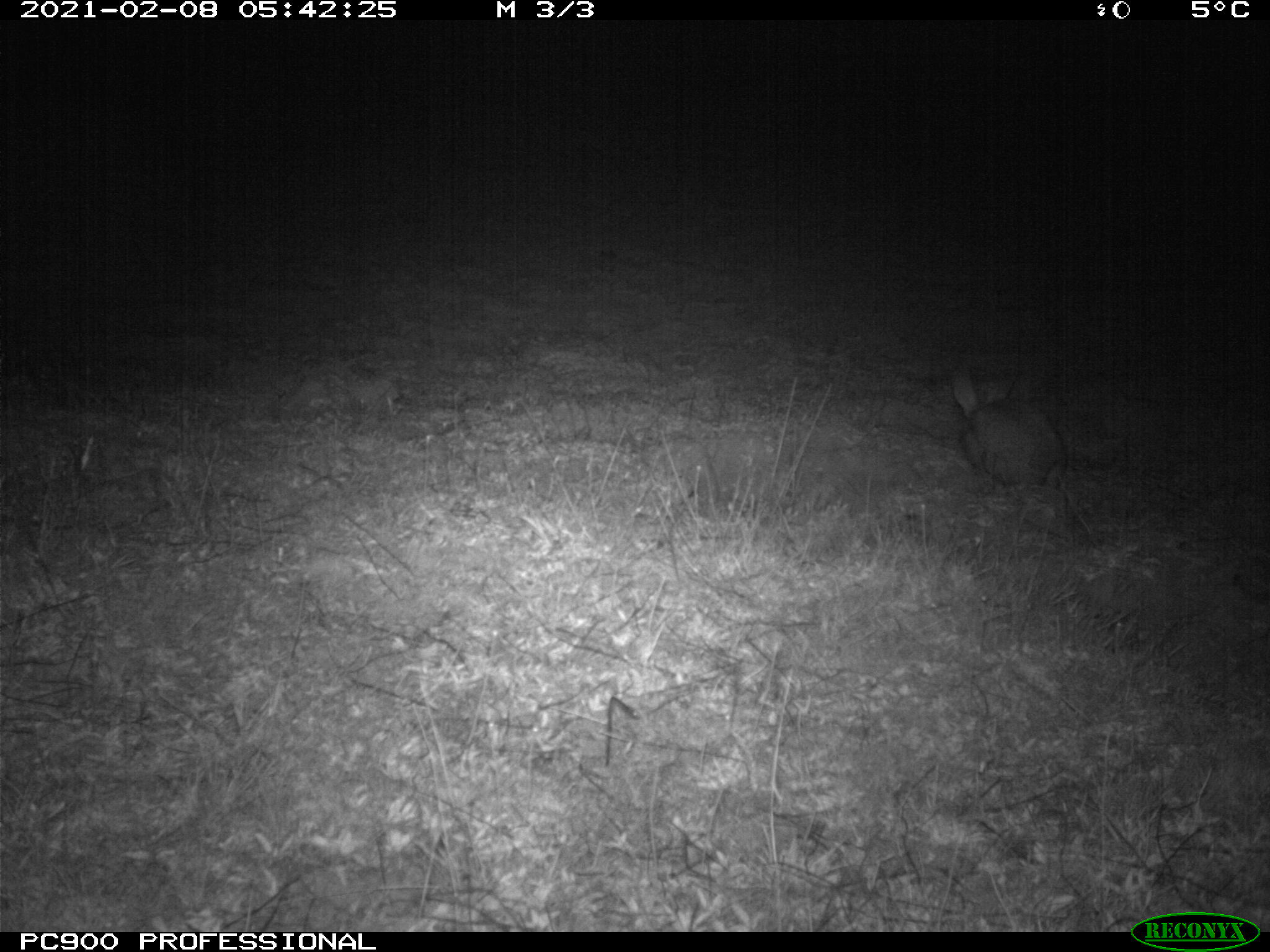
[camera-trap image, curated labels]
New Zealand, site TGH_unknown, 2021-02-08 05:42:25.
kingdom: Animalia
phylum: Chordata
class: Mammalia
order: Lagomorpha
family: Leporidae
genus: Oryctolagus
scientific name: Oryctolagus cuniculus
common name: european rabbit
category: rabbit